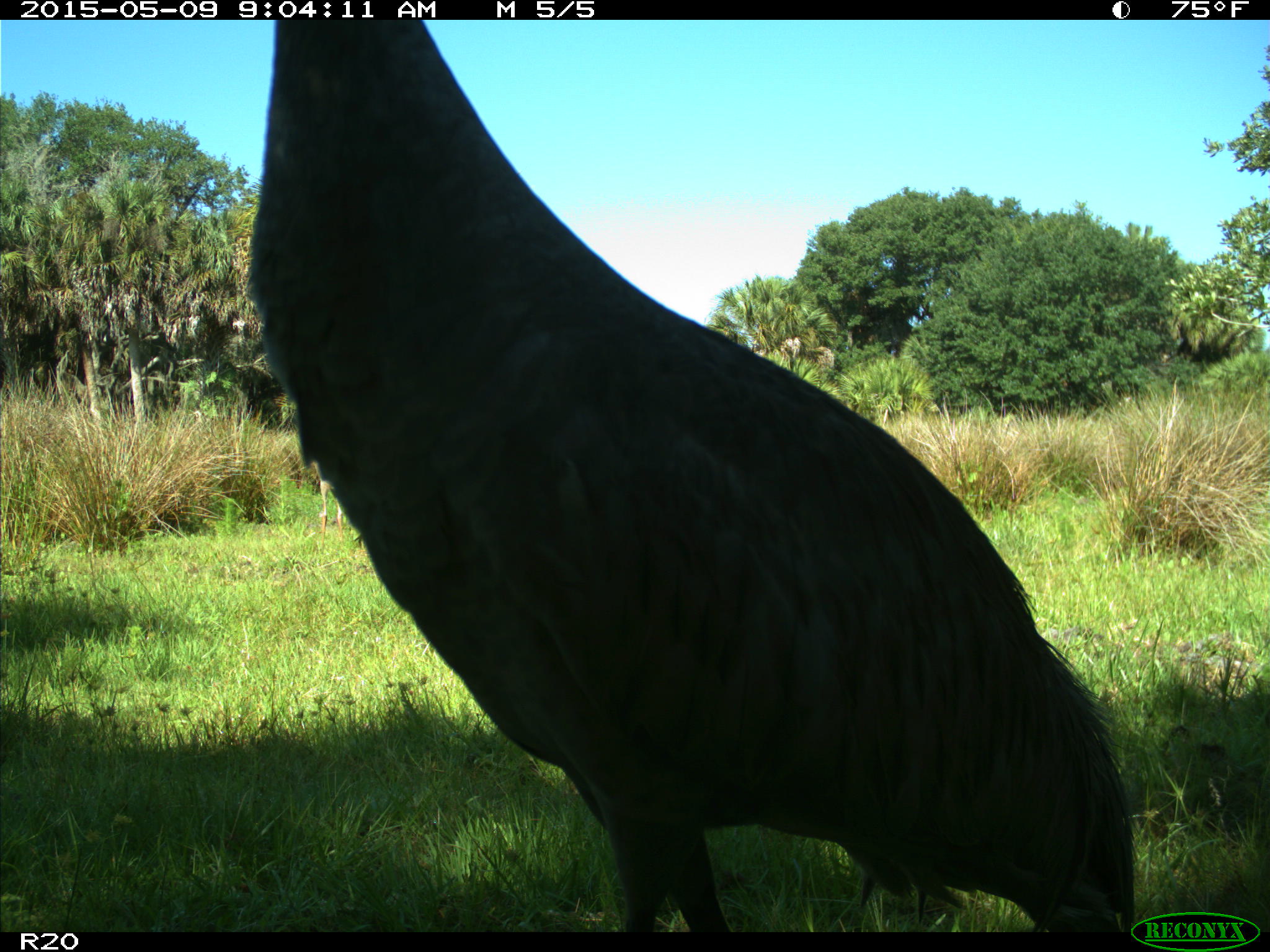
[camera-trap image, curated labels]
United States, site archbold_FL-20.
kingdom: Animalia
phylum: Chordata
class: Aves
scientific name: Aves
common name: birds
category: unidentified bird